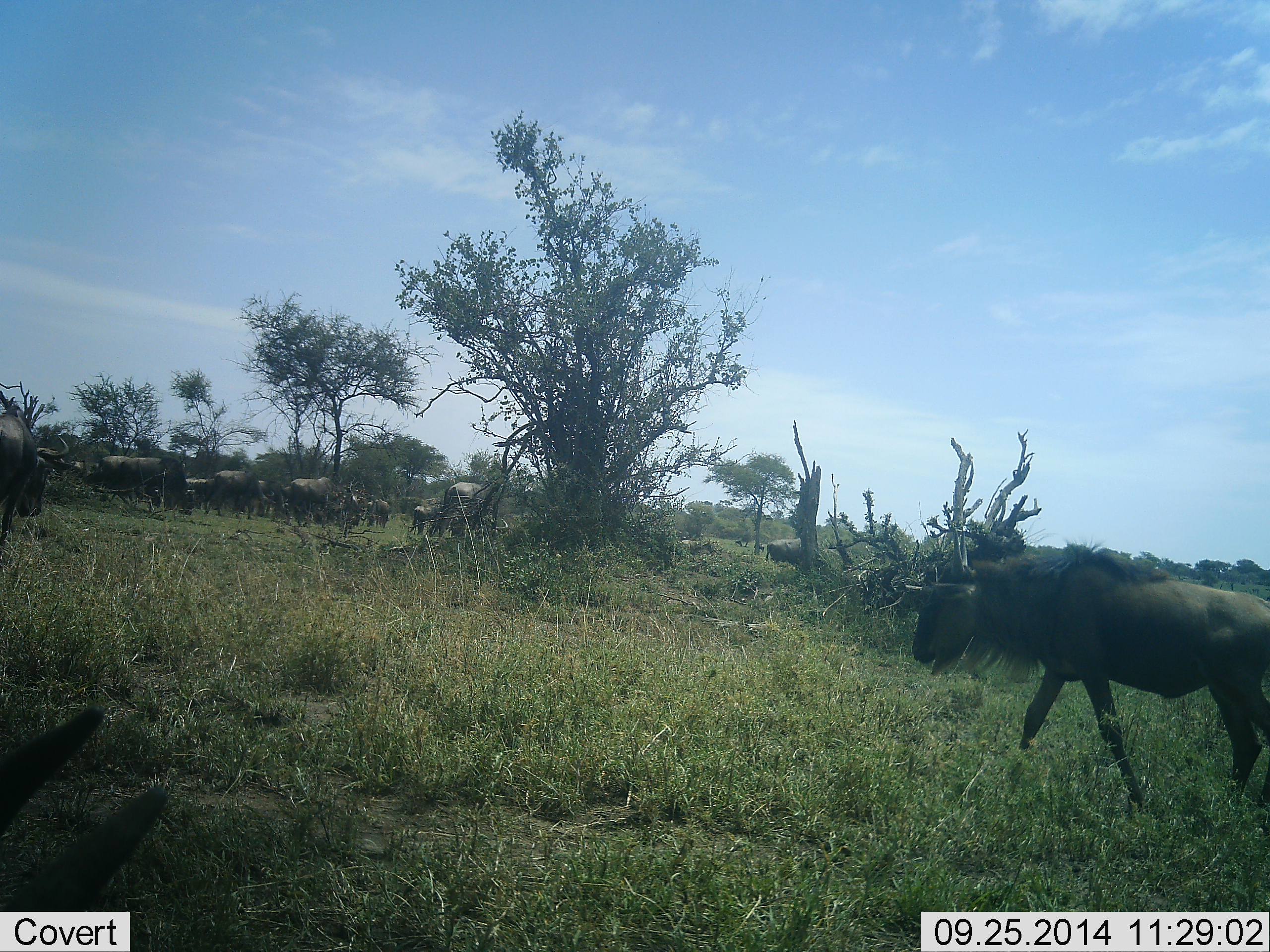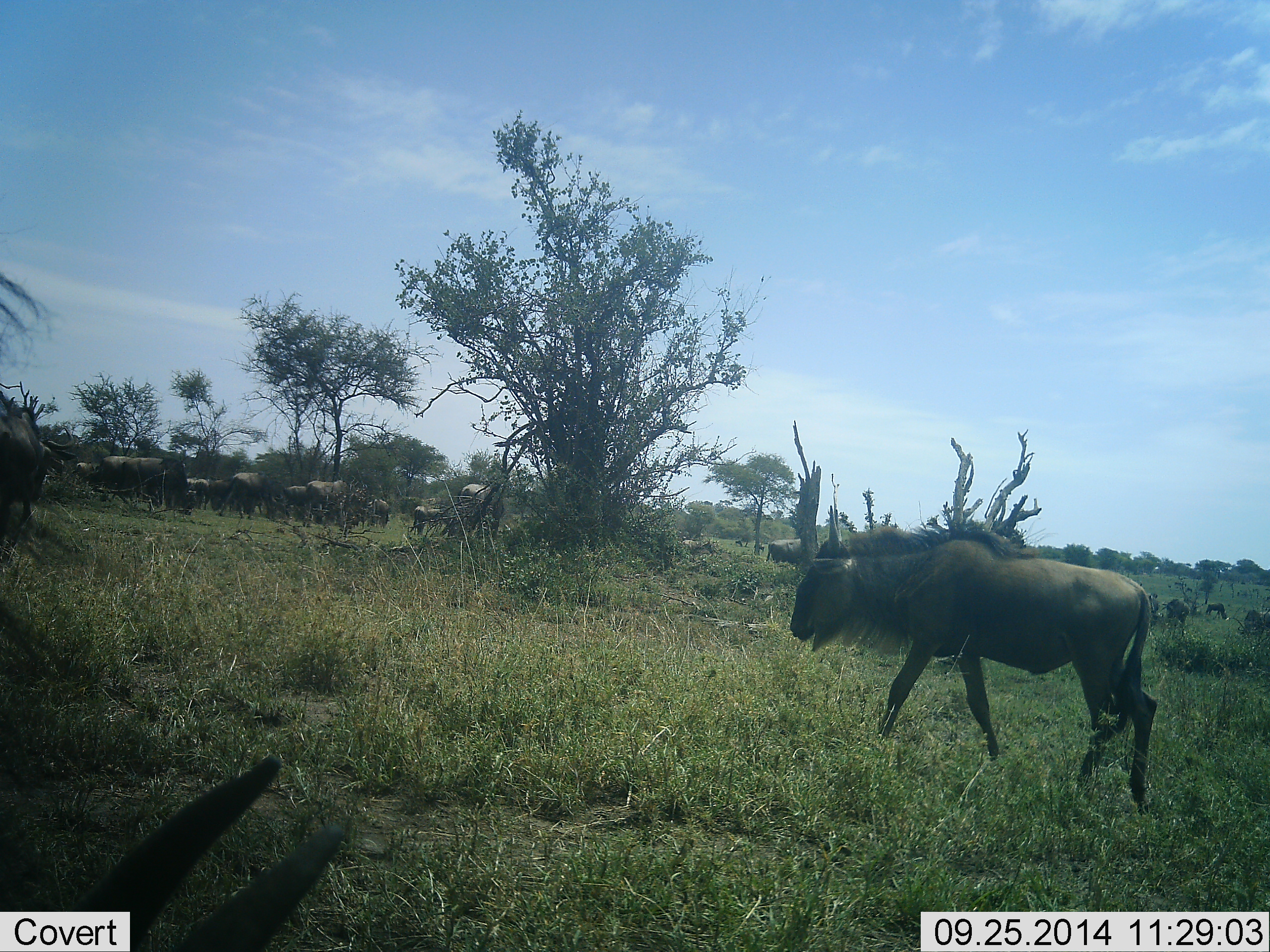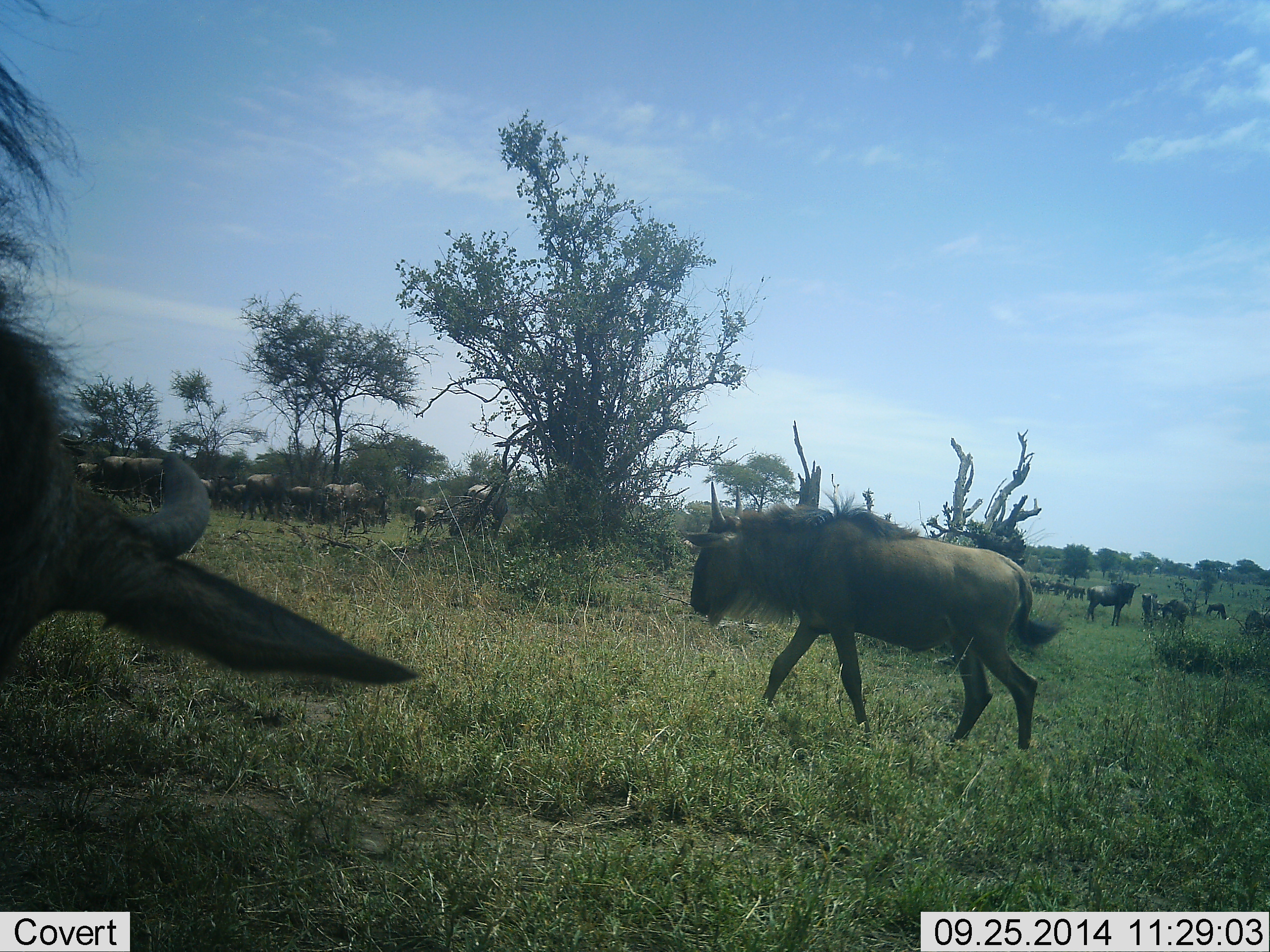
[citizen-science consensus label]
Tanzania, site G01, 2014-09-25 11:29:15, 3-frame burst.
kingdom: Animalia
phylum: Chordata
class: Mammalia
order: Artiodactyla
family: Bovidae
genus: Connochaetes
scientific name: Connochaetes taurinus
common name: blue wildebeest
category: wildebeest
Wildebeest (blue wildebeest) (Connochaetes taurinus), count 11-50. Behavior (volunteer vote fractions): standing 70%, resting 0%, moving 100%, interacting 0%. Young present (vote fraction): 10%. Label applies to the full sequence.